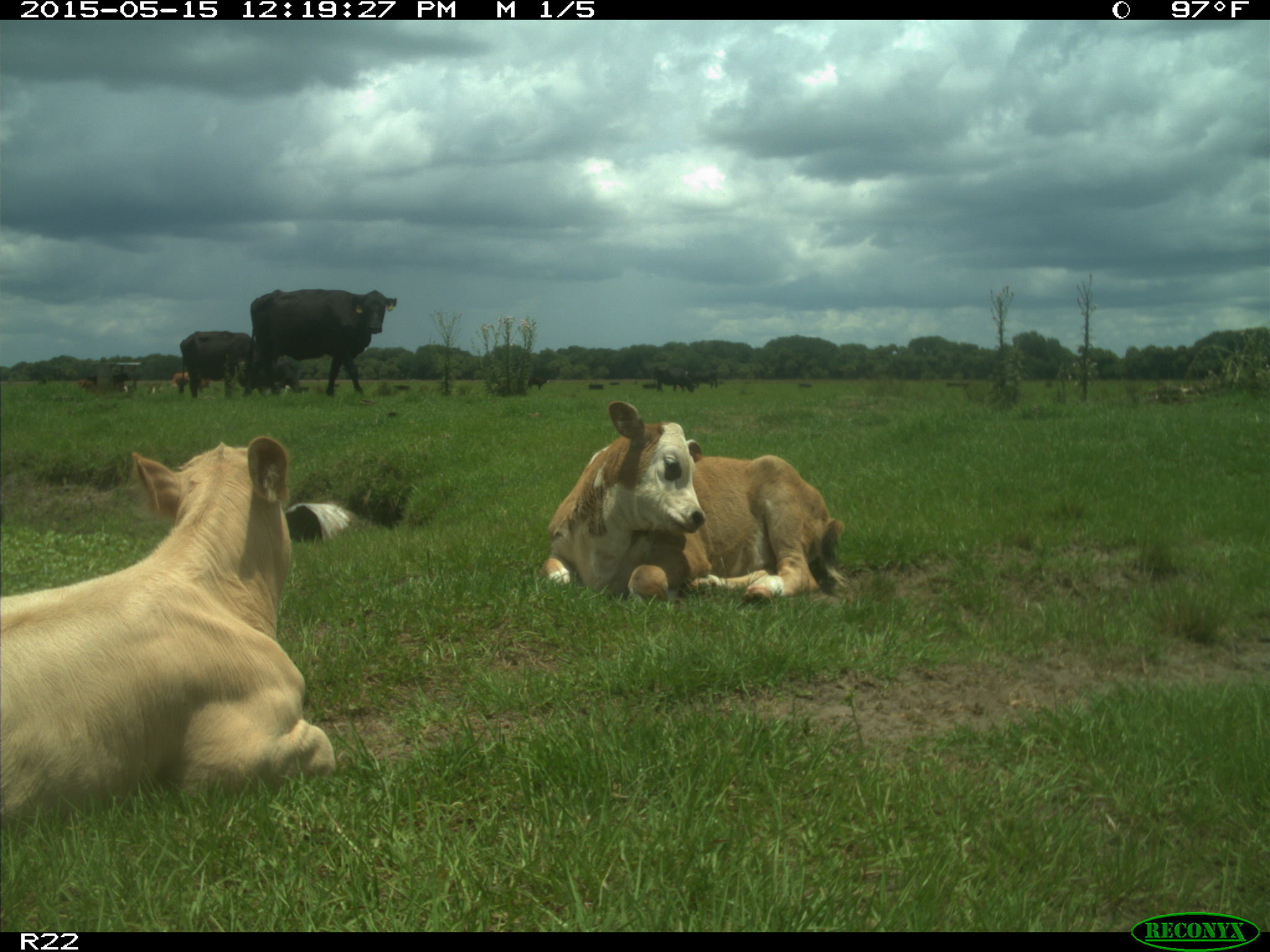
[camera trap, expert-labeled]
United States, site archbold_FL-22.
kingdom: Animalia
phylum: Chordata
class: Mammalia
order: Artiodactyla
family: Bovidae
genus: Bos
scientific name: Bos taurus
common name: domestic cow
Bos taurus (domestic cow).